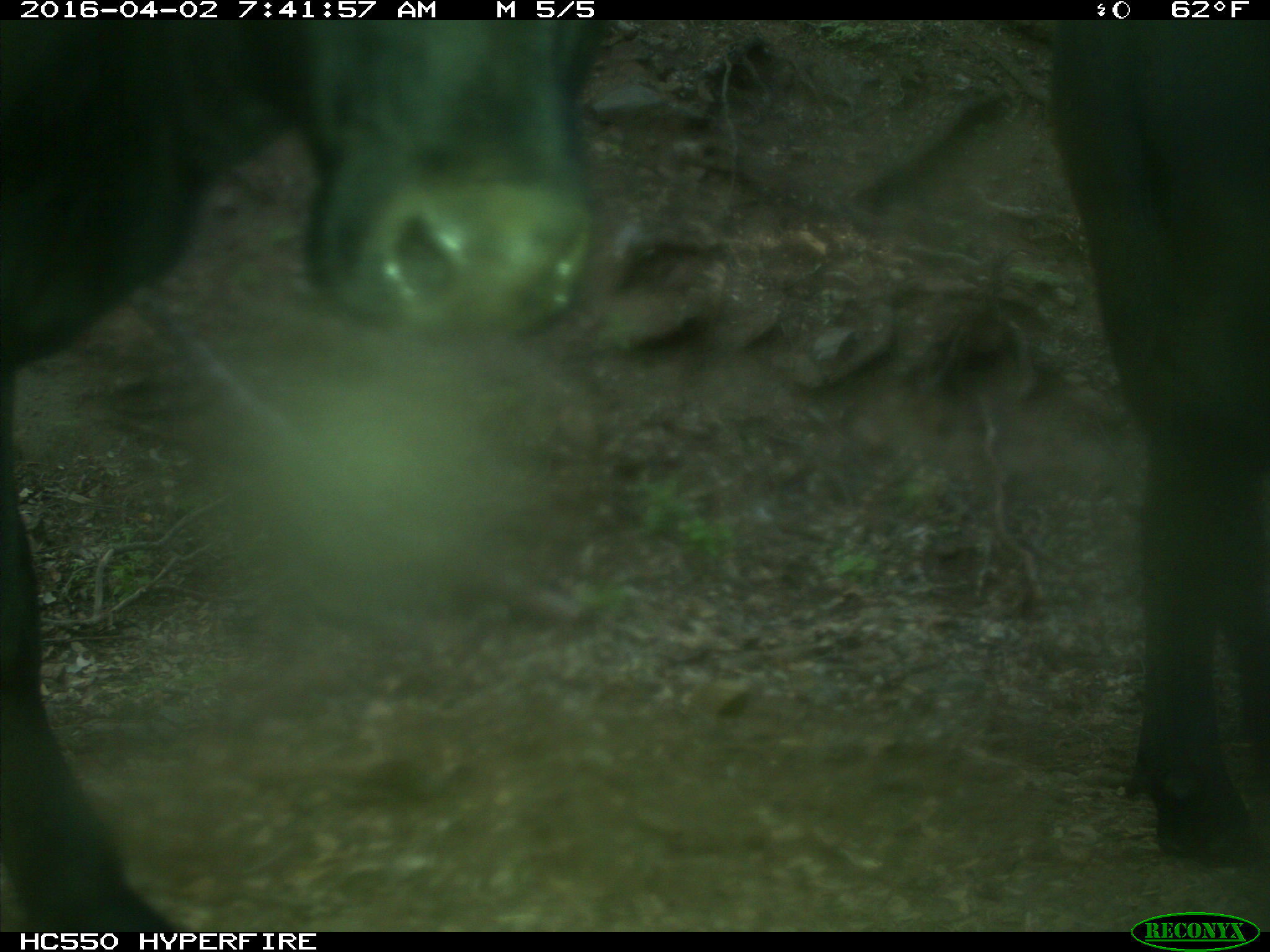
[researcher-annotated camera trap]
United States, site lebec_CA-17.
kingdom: Animalia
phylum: Chordata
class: Mammalia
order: Artiodactyla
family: Bovidae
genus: Bos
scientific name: Bos taurus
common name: domestic cow